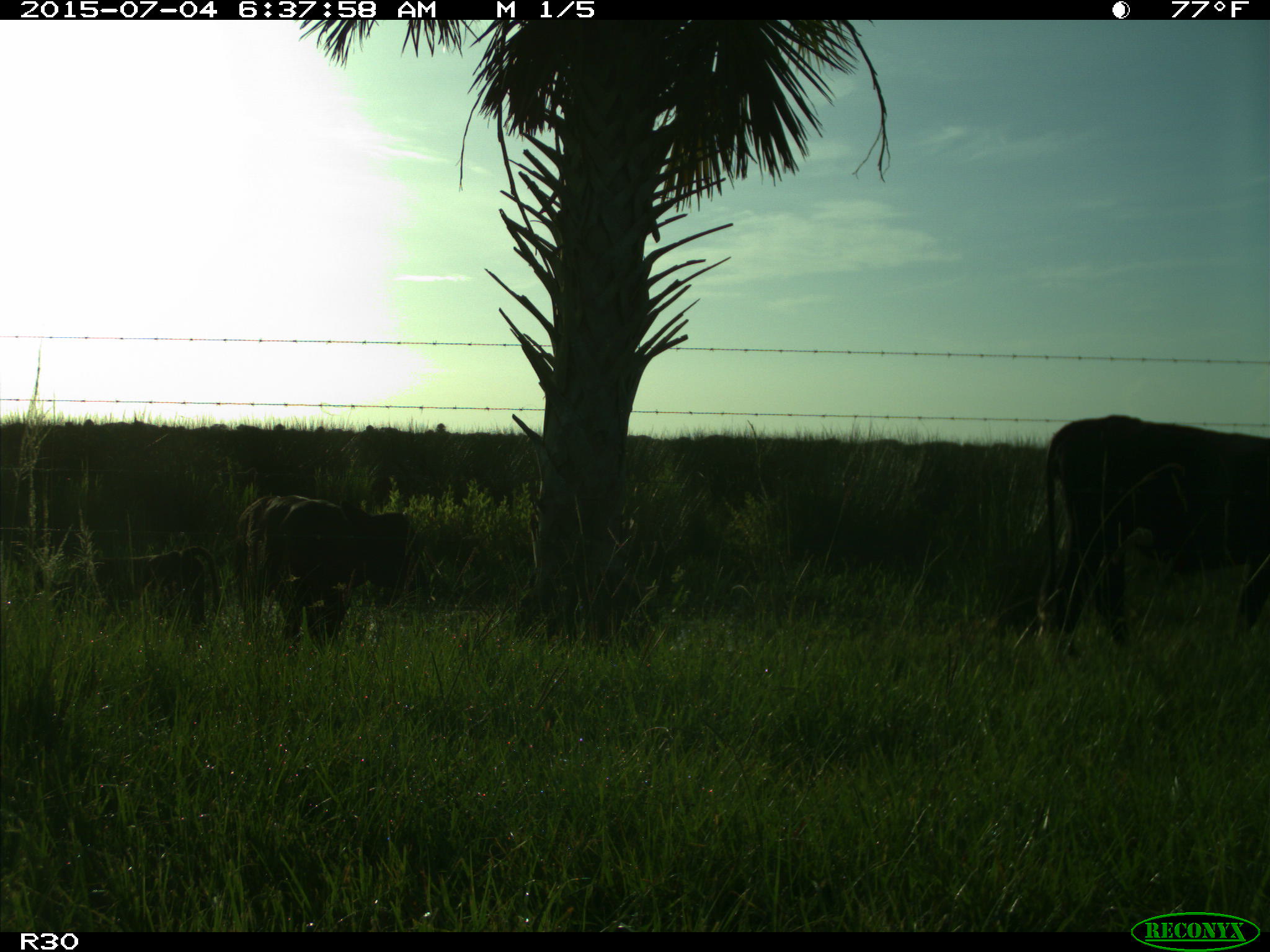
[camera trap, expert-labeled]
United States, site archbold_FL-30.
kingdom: Animalia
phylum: Chordata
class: Mammalia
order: Artiodactyla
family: Bovidae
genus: Bos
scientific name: Bos taurus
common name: domestic cow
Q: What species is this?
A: Bos taurus (domestic cow).